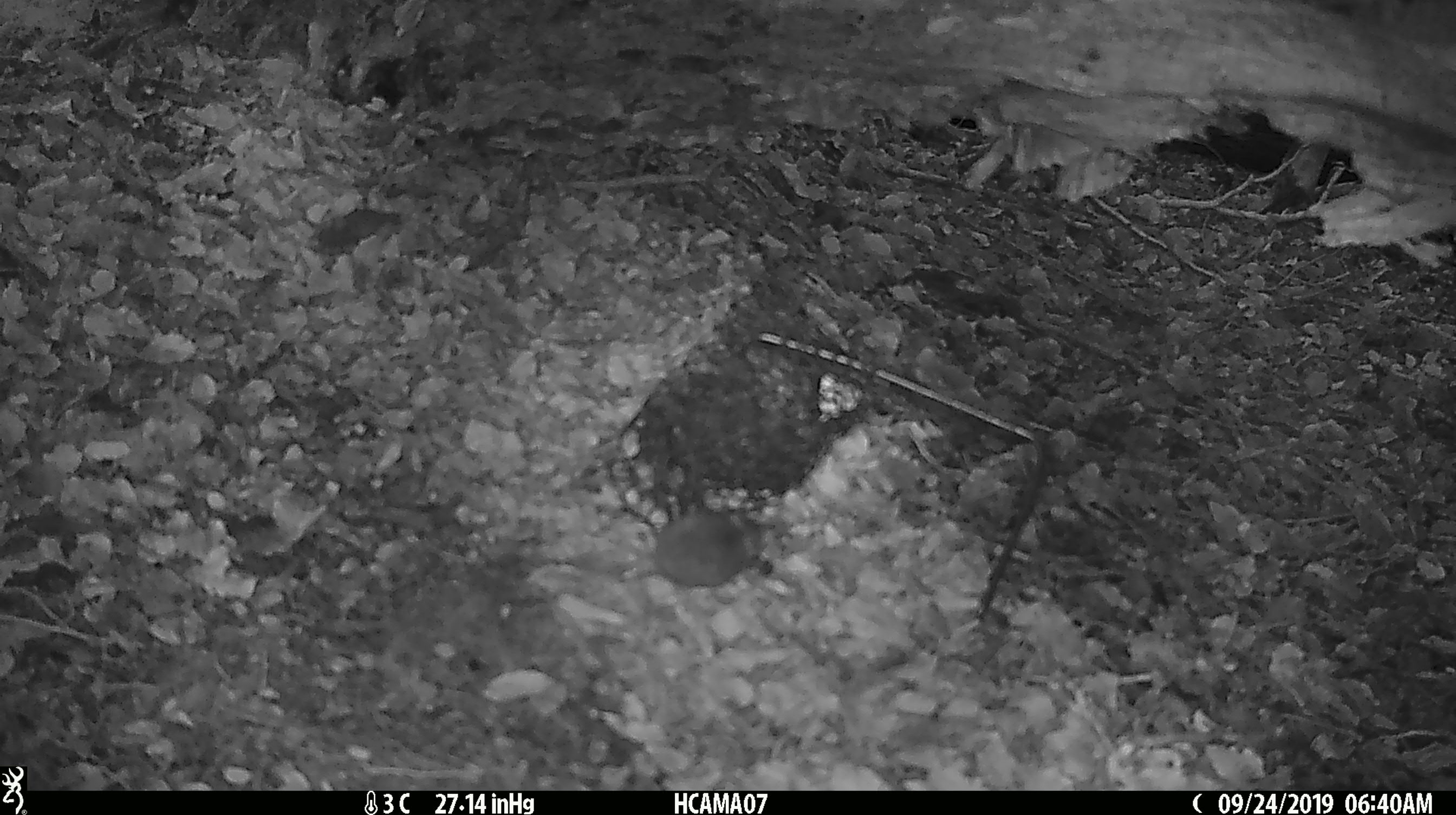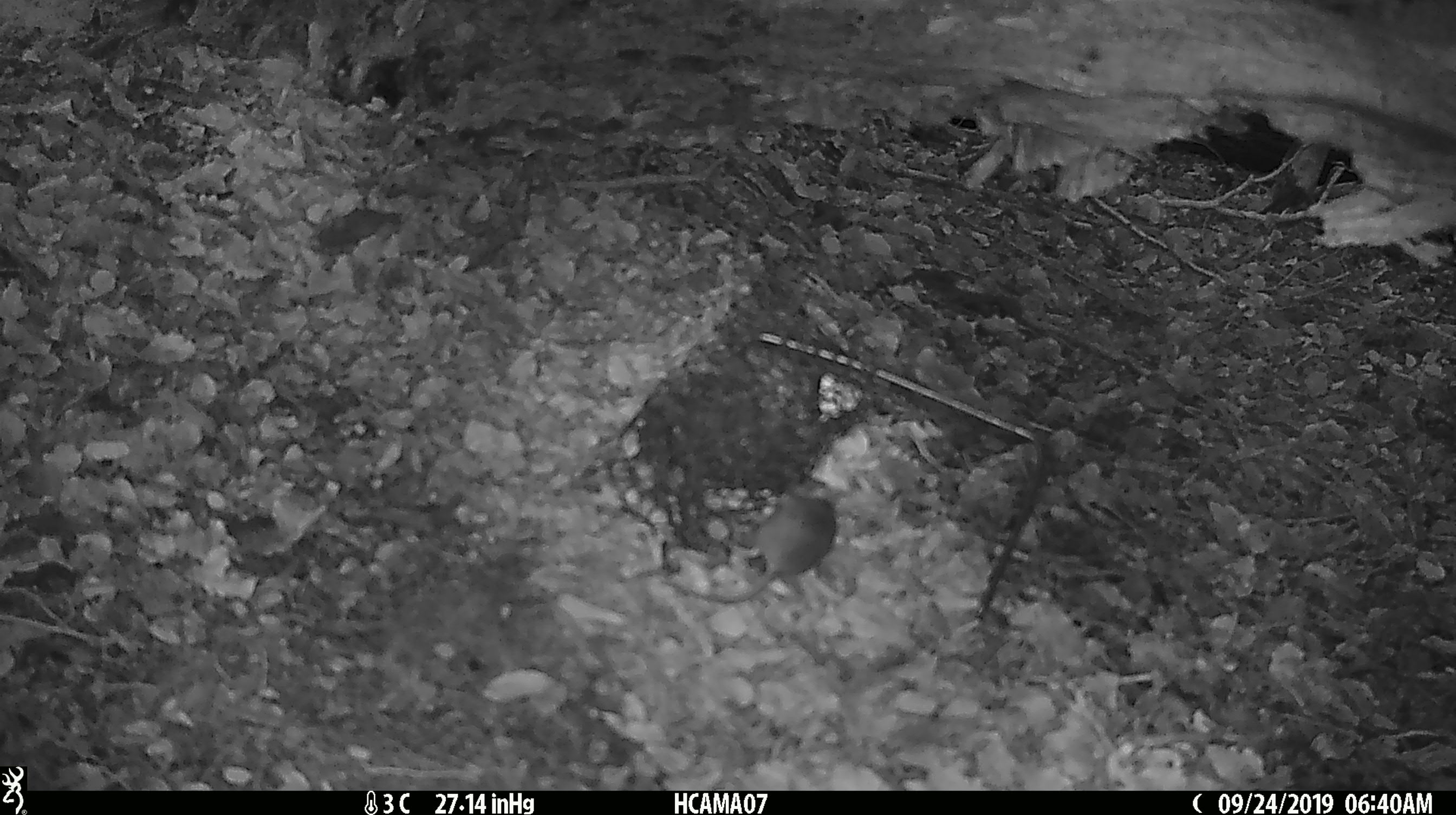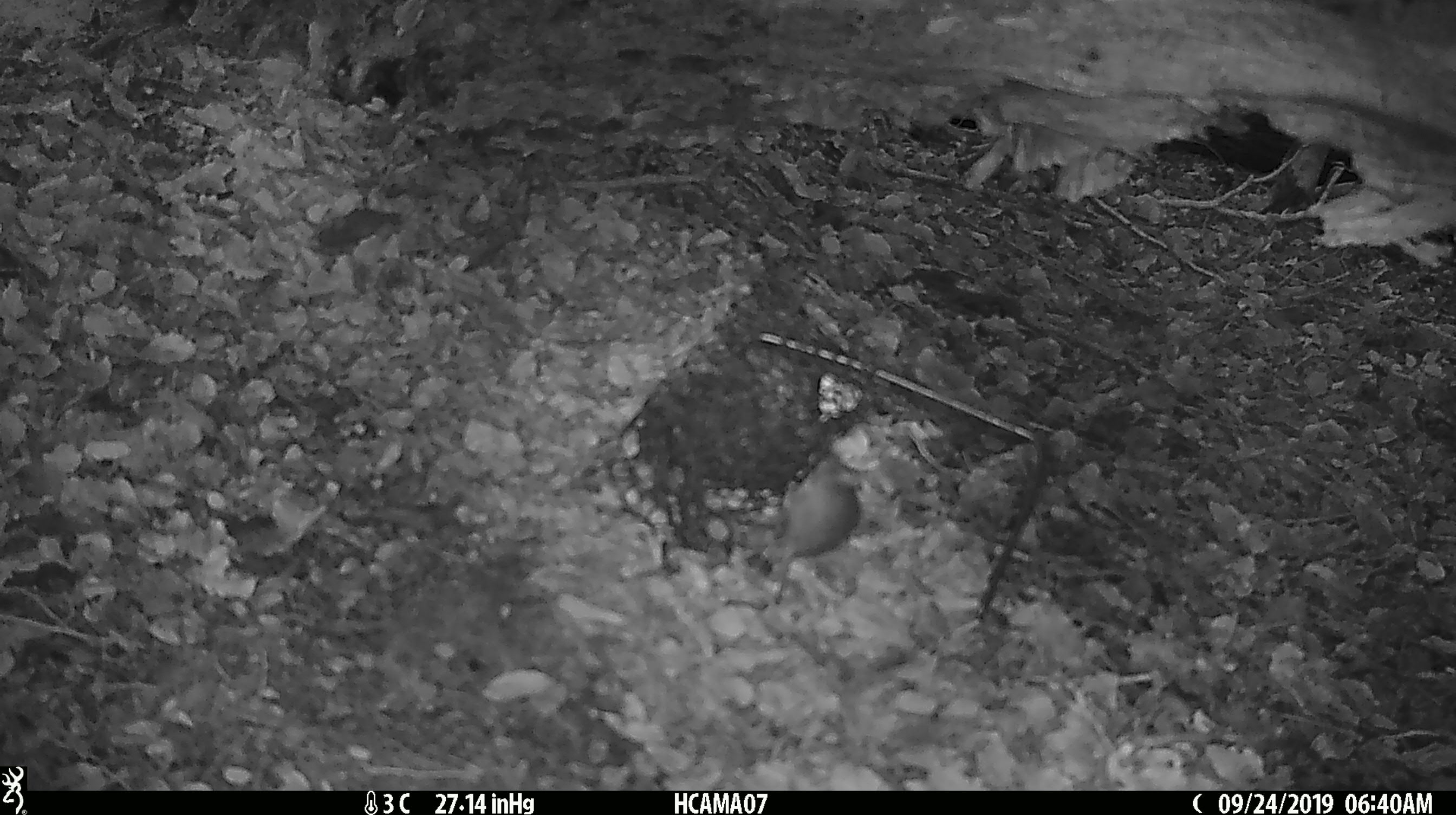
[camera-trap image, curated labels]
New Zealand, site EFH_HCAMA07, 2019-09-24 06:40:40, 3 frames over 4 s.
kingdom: Animalia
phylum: Chordata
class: Mammalia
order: Rodentia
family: Muridae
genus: Mus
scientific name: Mus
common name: mouse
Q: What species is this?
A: Mouse (Mus).